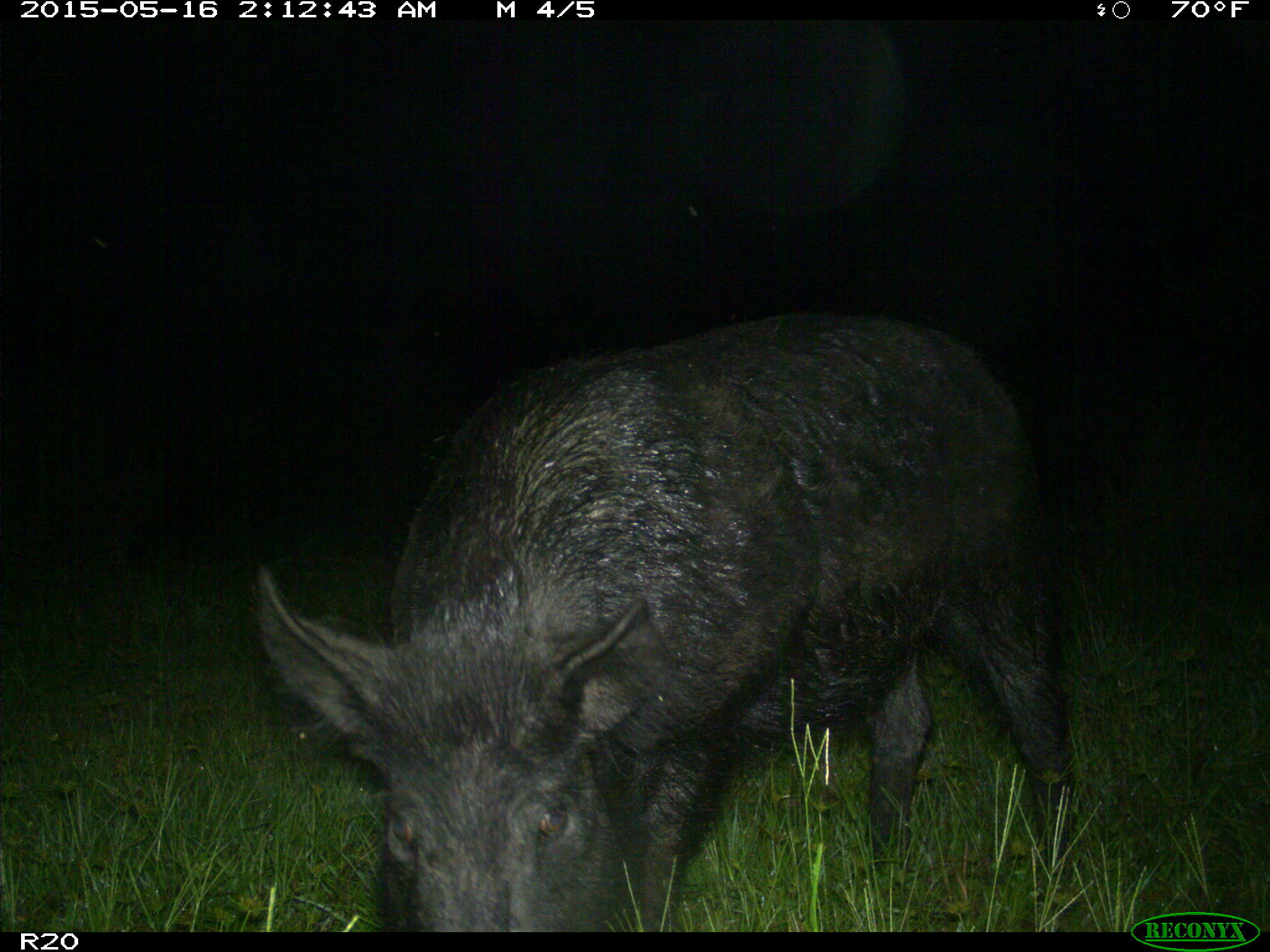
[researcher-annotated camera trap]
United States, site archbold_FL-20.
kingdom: Animalia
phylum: Chordata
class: Mammalia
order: Artiodactyla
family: Suidae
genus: Sus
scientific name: Sus scrofa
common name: wild boar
Sus scrofa (wild boar).